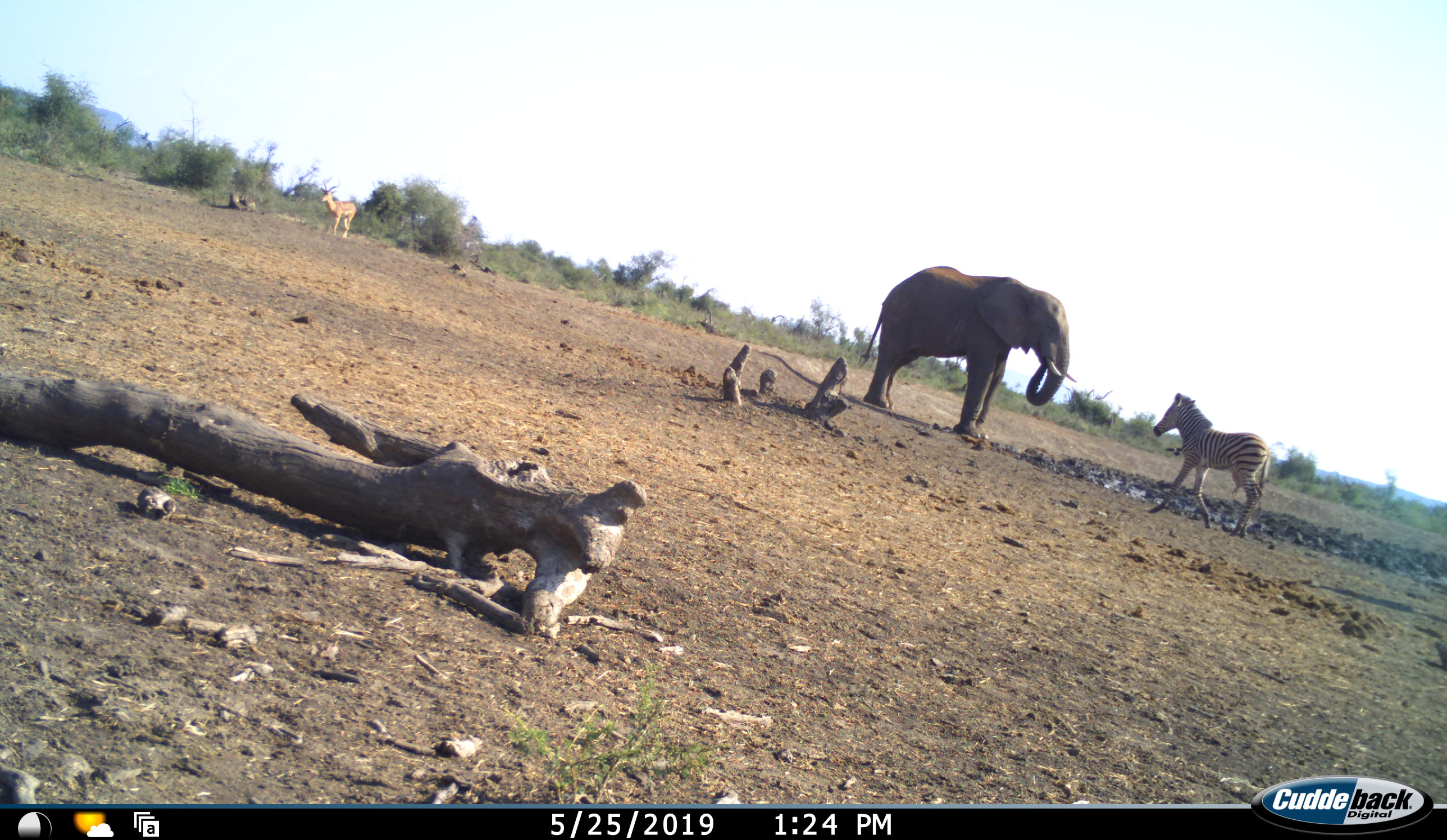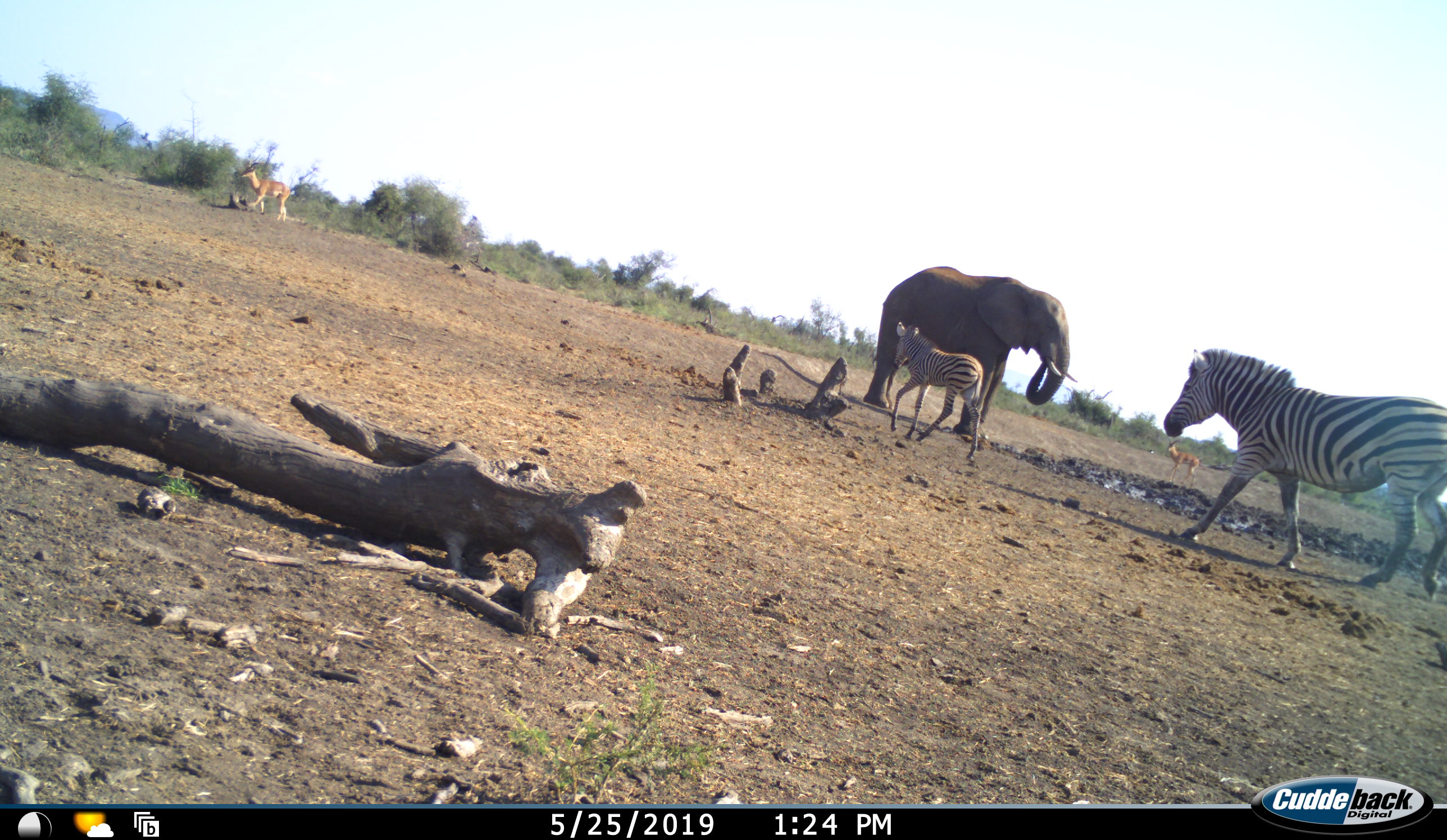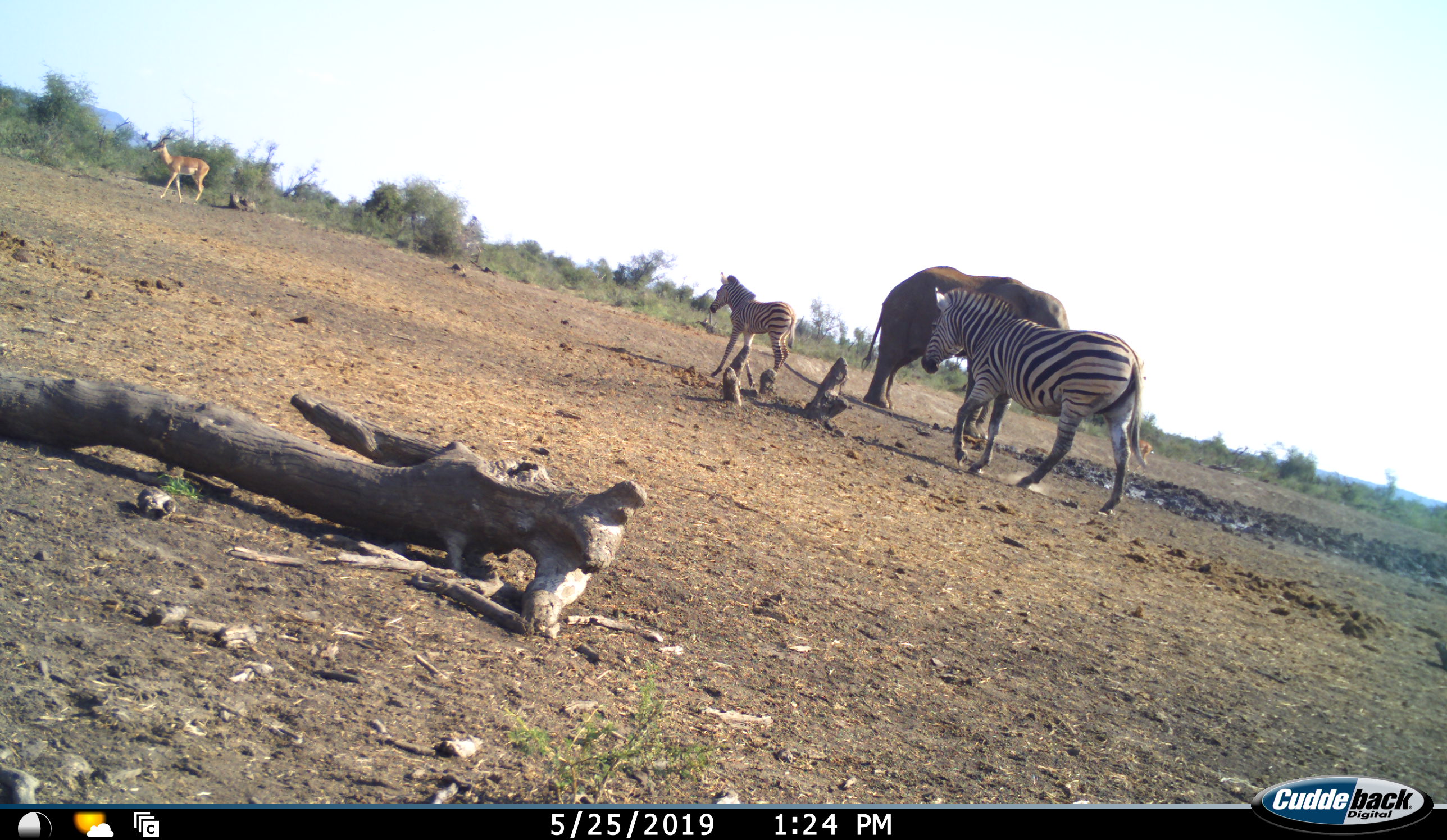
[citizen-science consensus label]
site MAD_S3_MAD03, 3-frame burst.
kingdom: Animalia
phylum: Chordata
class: Mammalia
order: Proboscidea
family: Elephantidae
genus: Loxodonta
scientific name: Loxodonta africana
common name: african bush elephant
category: elephant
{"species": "elephant (african bush elephant) (Loxodonta africana)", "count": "1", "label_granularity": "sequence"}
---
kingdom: Animalia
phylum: Chordata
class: Mammalia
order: Artiodactyla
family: Bovidae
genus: Aepyceros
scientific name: Aepyceros melampus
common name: impala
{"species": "impala (Aepyceros melampus)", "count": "2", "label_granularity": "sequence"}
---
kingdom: Animalia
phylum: Chordata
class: Mammalia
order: Perissodactyla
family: Equidae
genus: Equus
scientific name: Equus quagga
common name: plains zebra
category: zebraplains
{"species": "zebraplains (plains zebra) (Equus quagga)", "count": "2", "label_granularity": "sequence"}